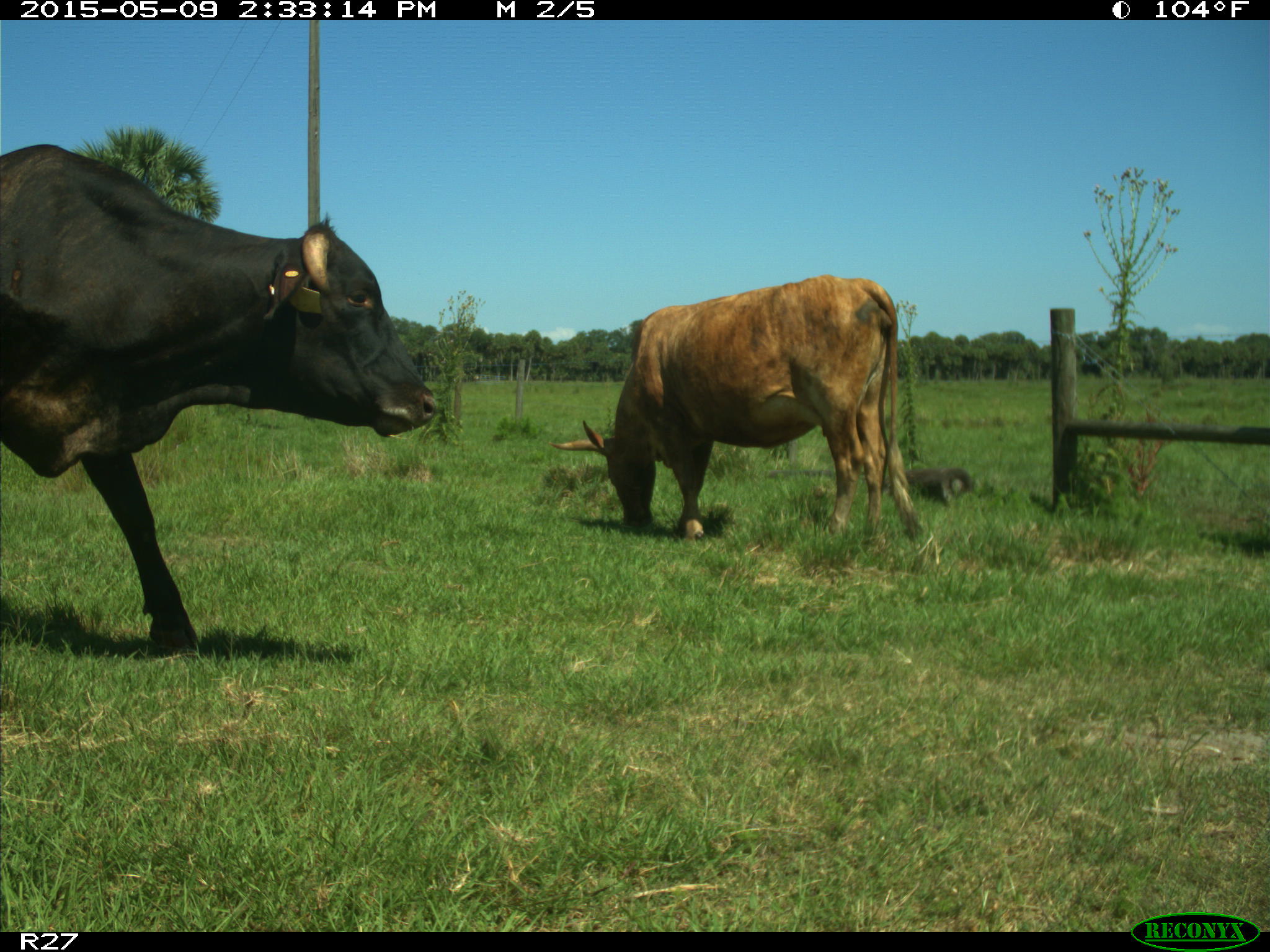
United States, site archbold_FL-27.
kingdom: Animalia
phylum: Chordata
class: Mammalia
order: Artiodactyla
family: Bovidae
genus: Bos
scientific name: Bos taurus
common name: domestic cow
Bos taurus (domestic cow).